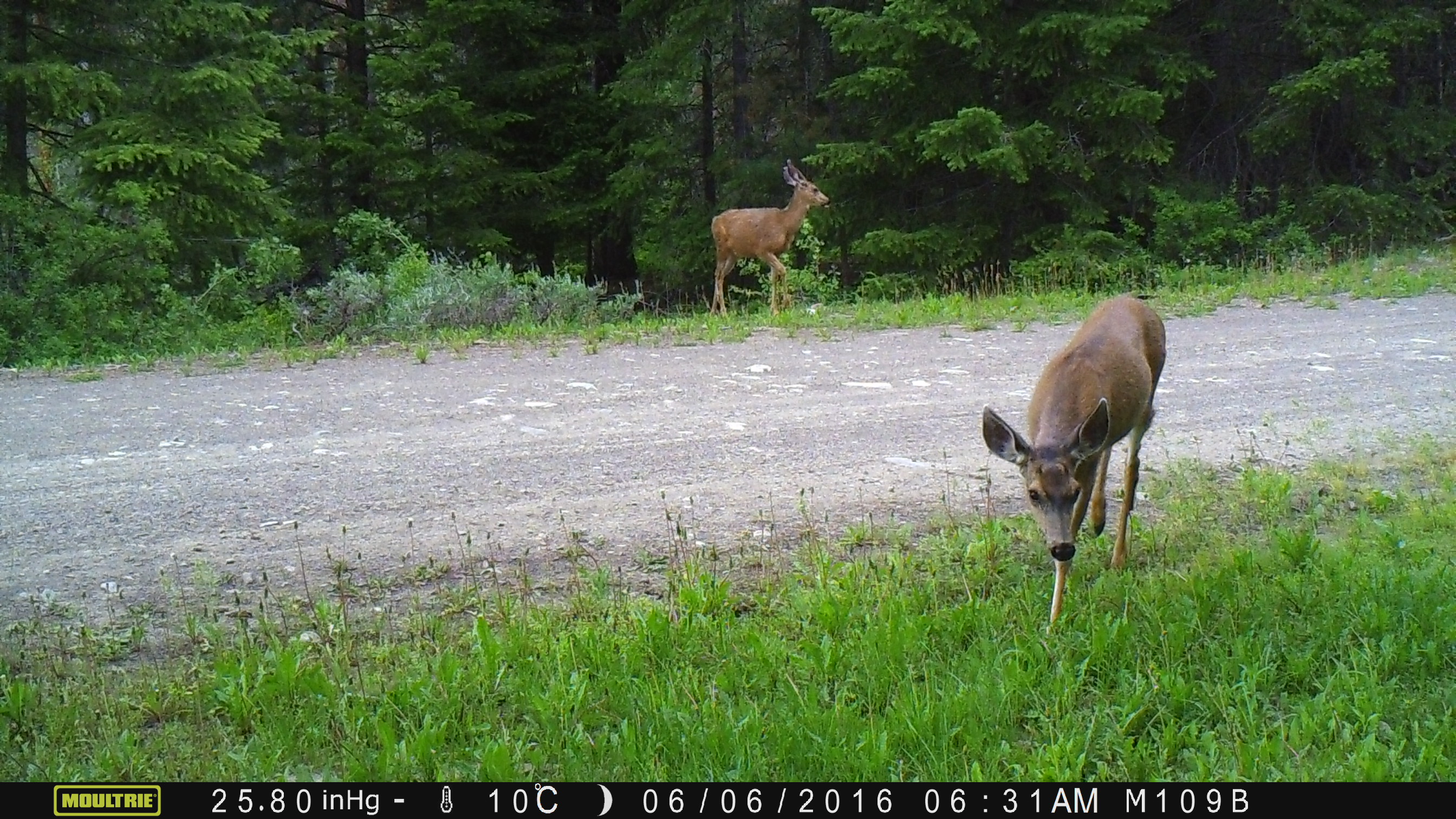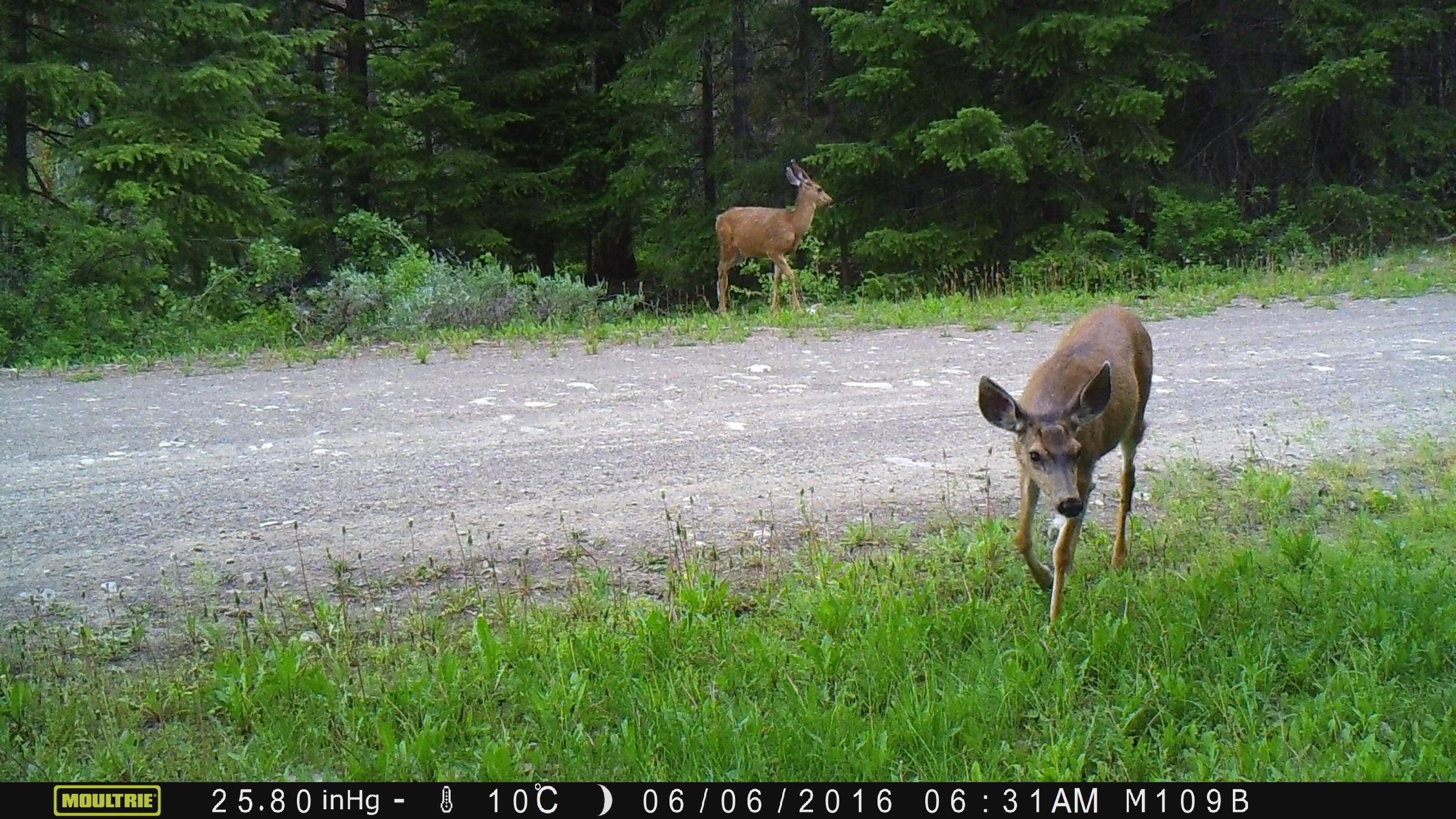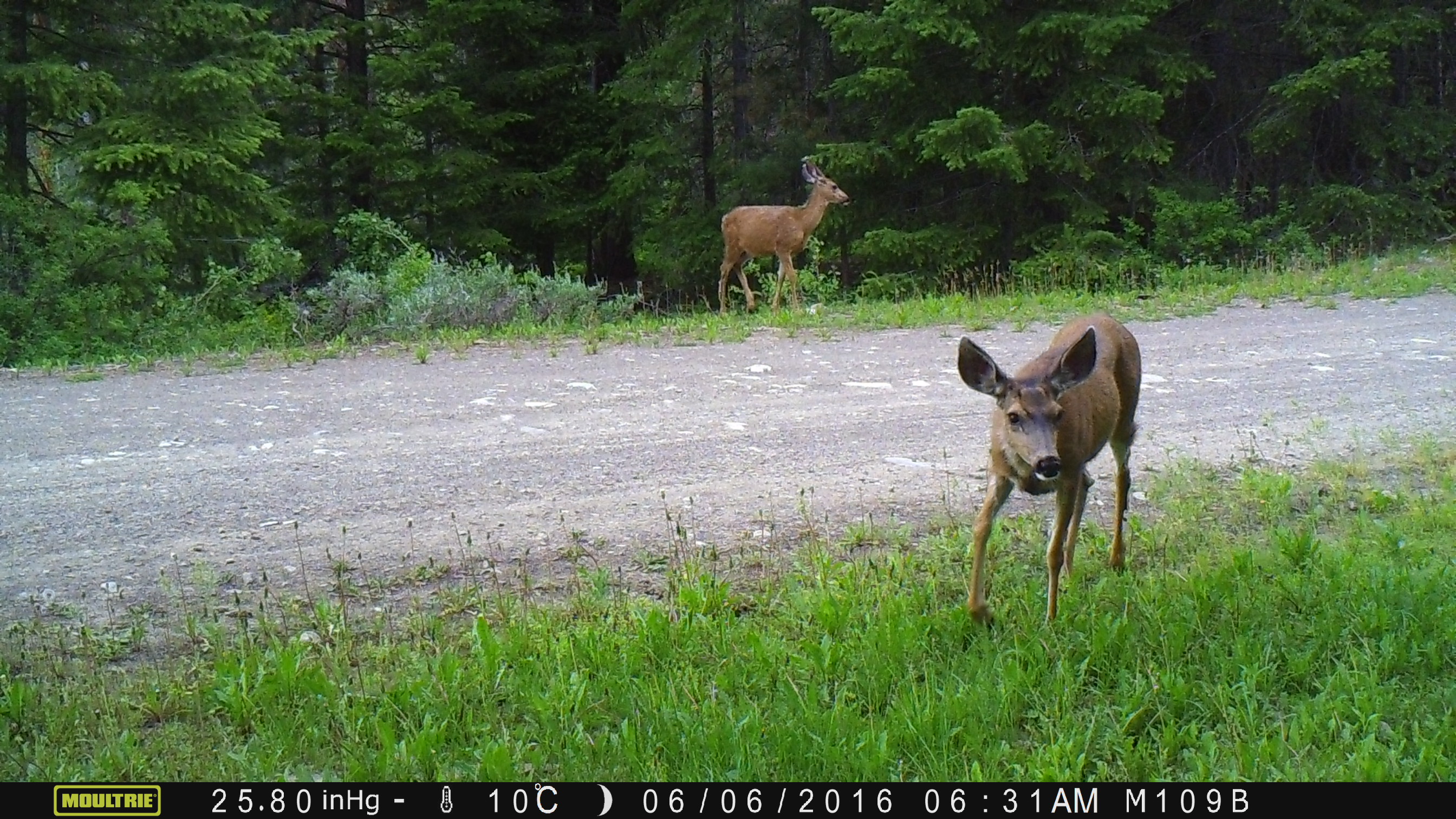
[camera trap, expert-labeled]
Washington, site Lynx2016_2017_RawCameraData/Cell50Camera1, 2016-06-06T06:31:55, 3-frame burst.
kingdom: Animalia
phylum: Chordata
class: Mammalia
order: Artiodactyla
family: Cervidae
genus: Odocoileus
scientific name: Odocoileus hemionus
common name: mule deer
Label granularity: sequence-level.